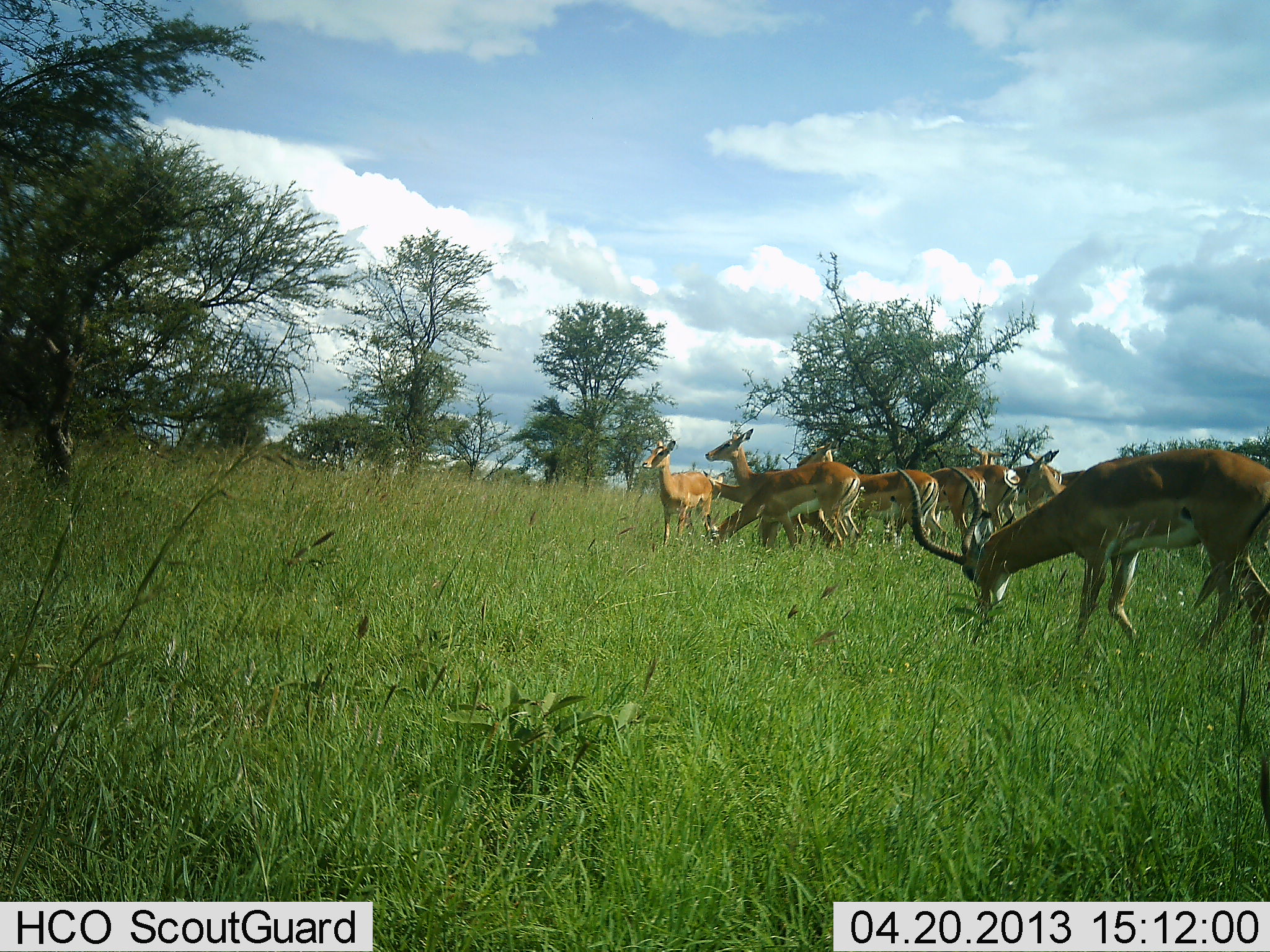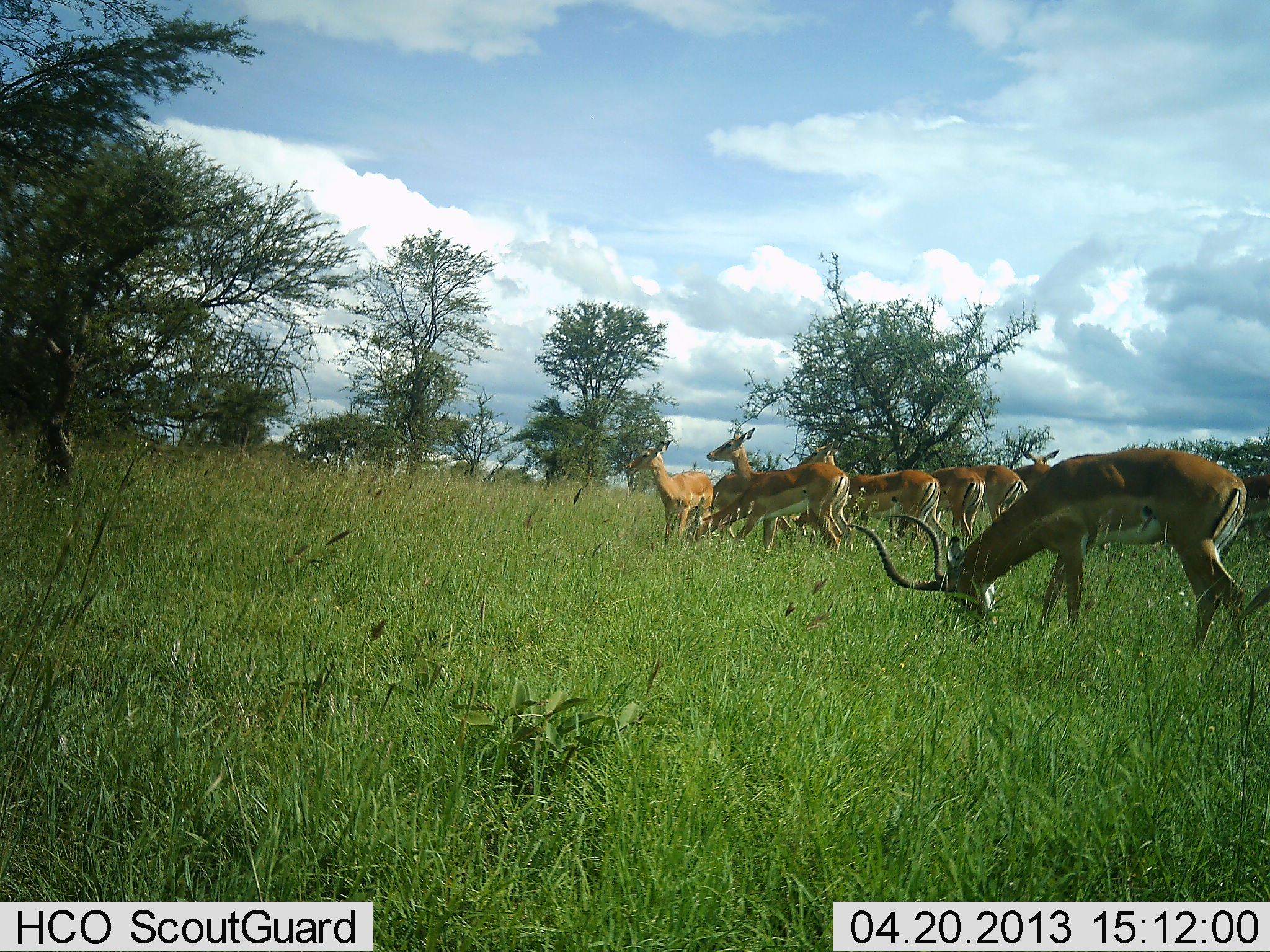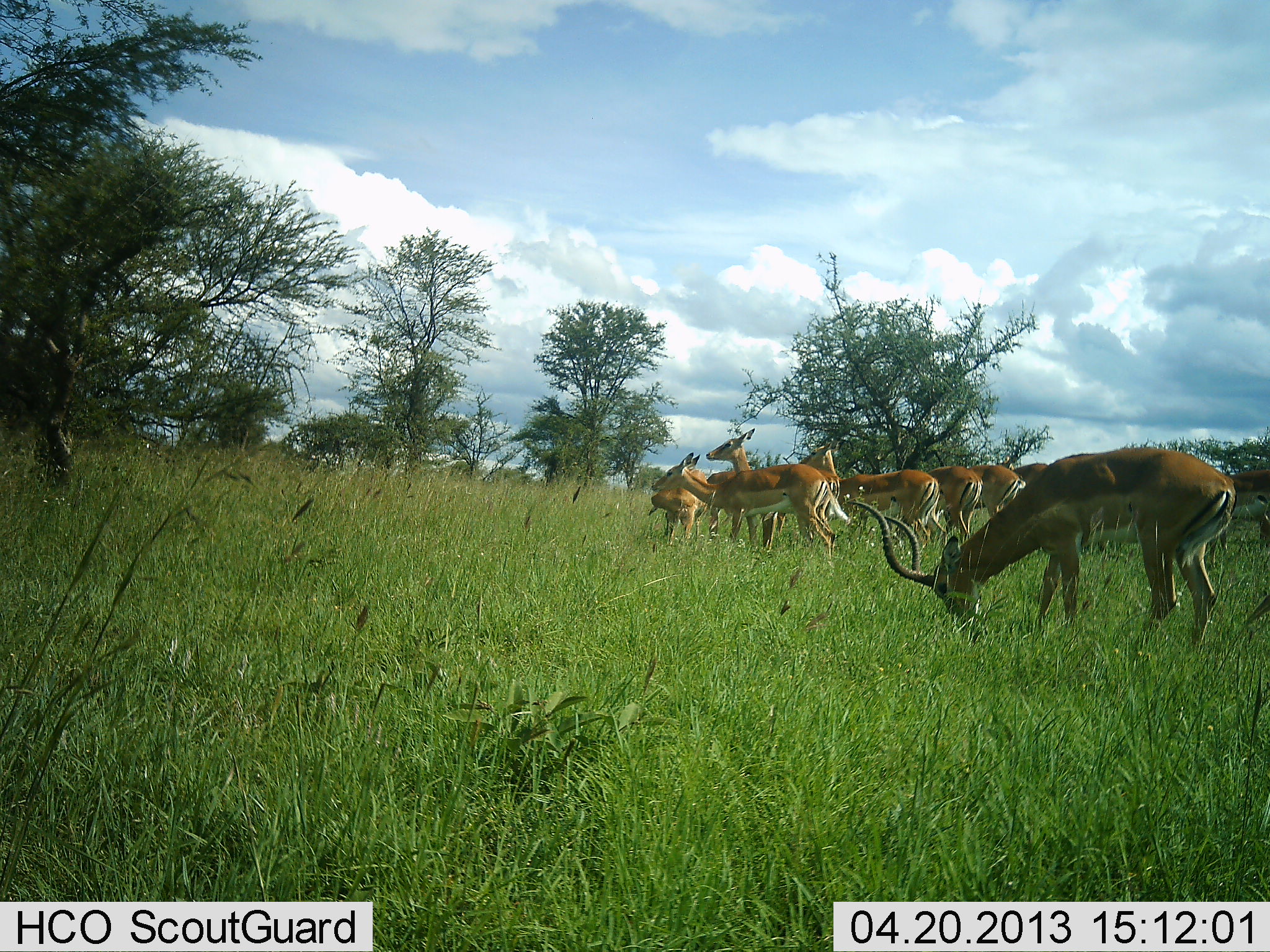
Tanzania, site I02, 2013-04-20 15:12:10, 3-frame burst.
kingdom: Animalia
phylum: Chordata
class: Mammalia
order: Artiodactyla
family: Bovidae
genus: Aepyceros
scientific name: Aepyceros melampus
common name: impala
Impala (Aepyceros melampus), count 7. Behavior (volunteer vote fractions): standing 80%, resting 0%, moving 40%, interacting 10%. Young present (vote fraction): 10%. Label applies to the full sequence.